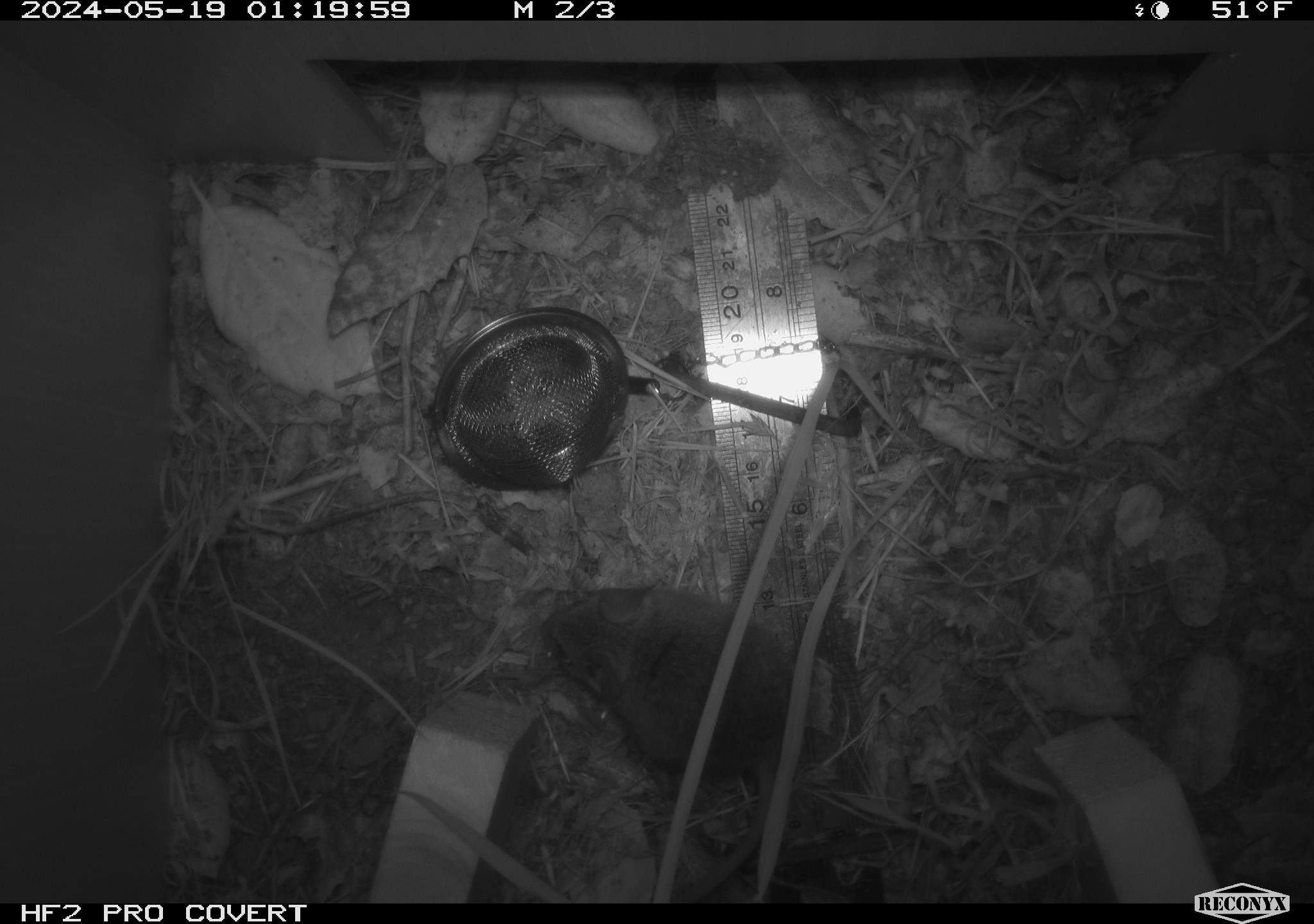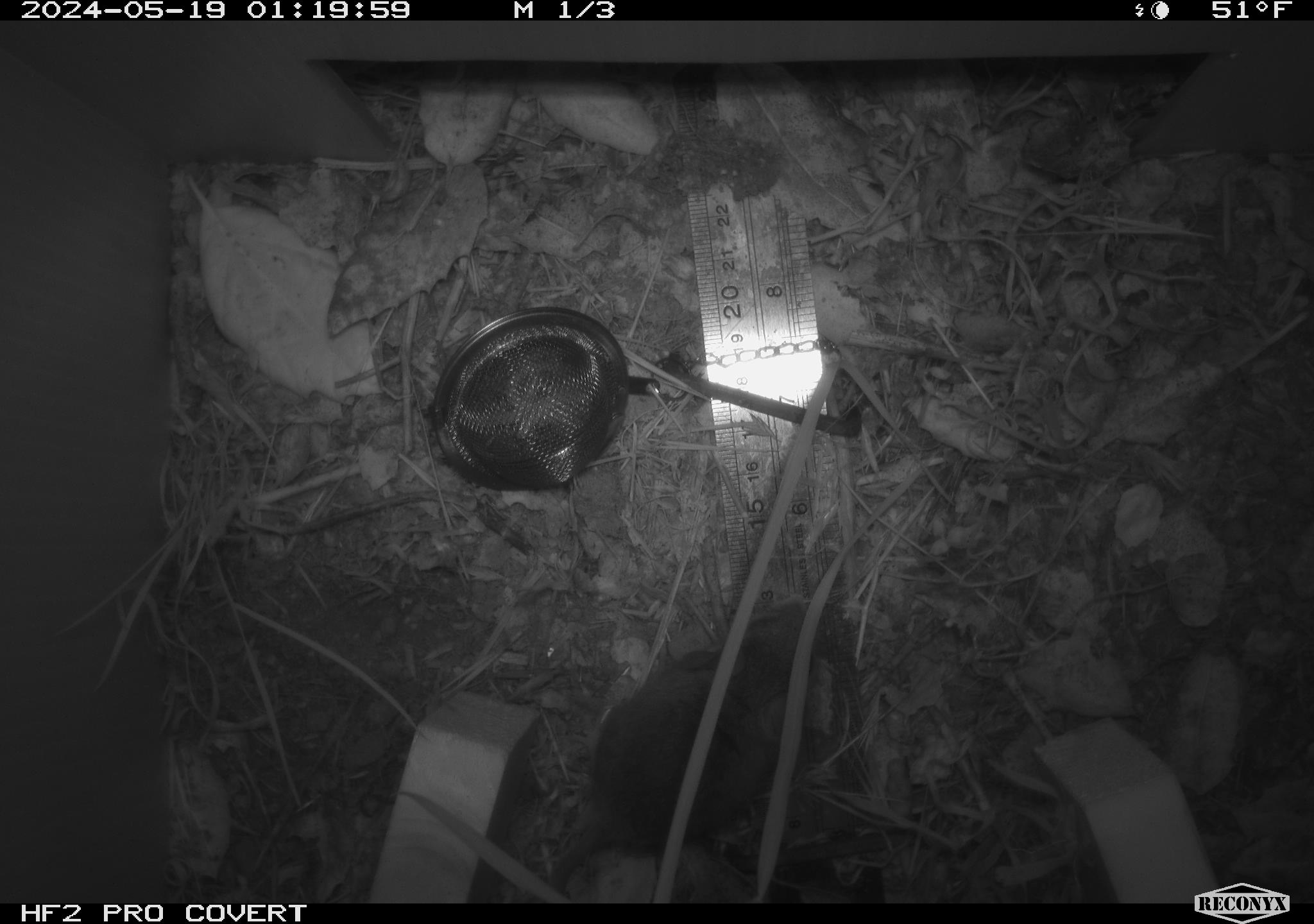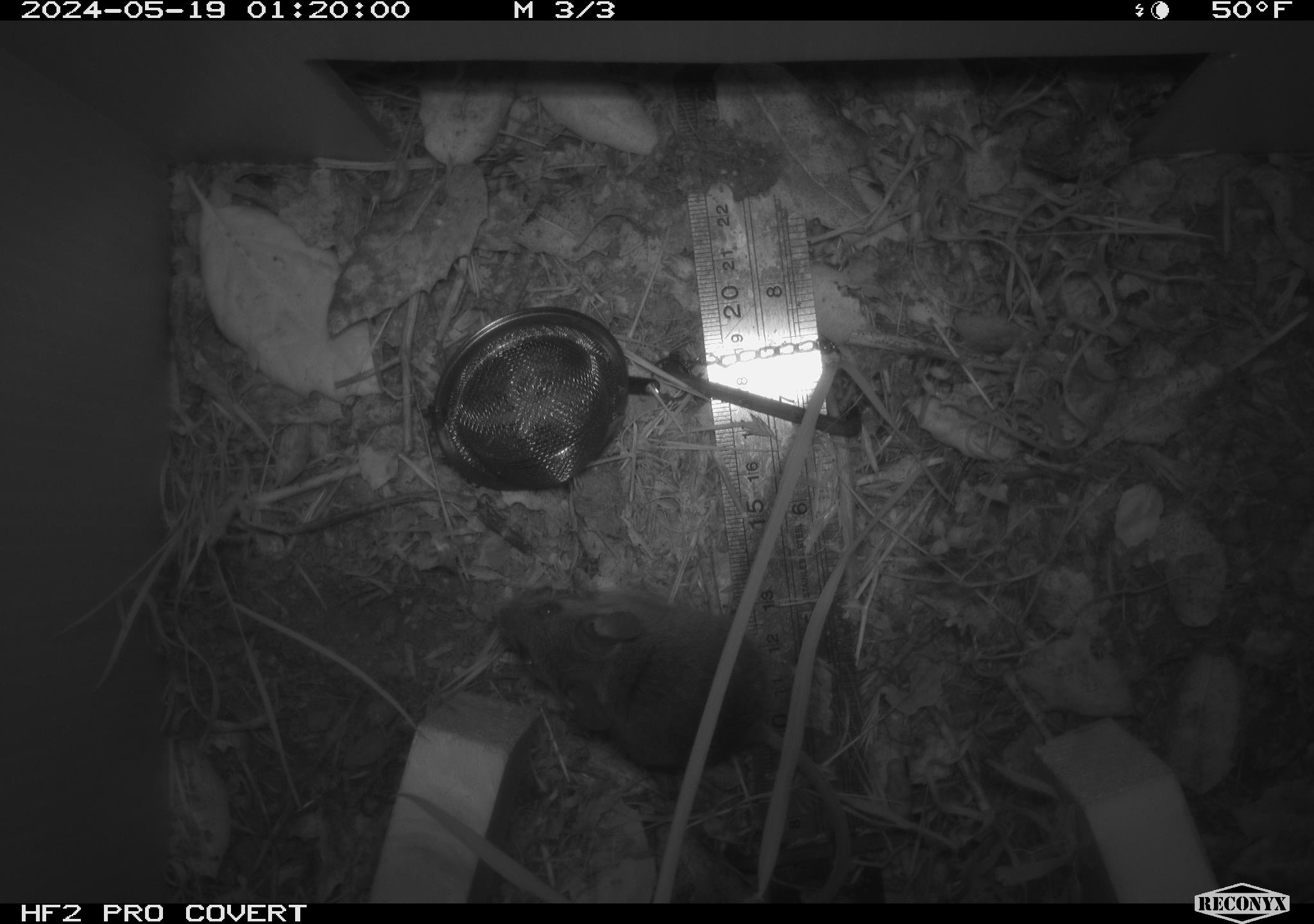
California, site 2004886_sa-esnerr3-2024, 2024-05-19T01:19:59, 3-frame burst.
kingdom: Animalia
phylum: Chordata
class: Mammalia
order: Rodentia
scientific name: Rodentia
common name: rodent